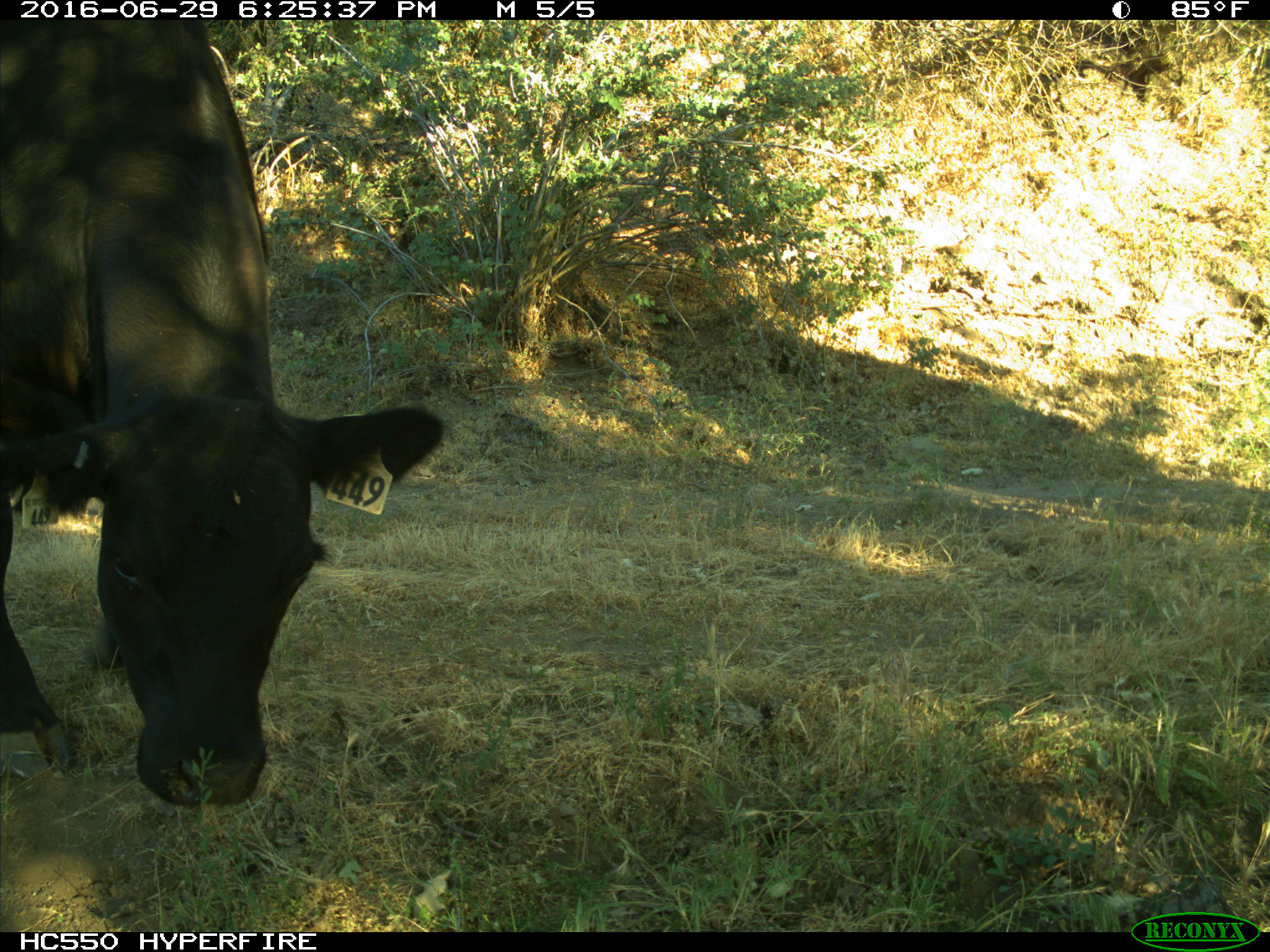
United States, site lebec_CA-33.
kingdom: Animalia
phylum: Chordata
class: Mammalia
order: Artiodactyla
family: Bovidae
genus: Bos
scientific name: Bos taurus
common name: domestic cow